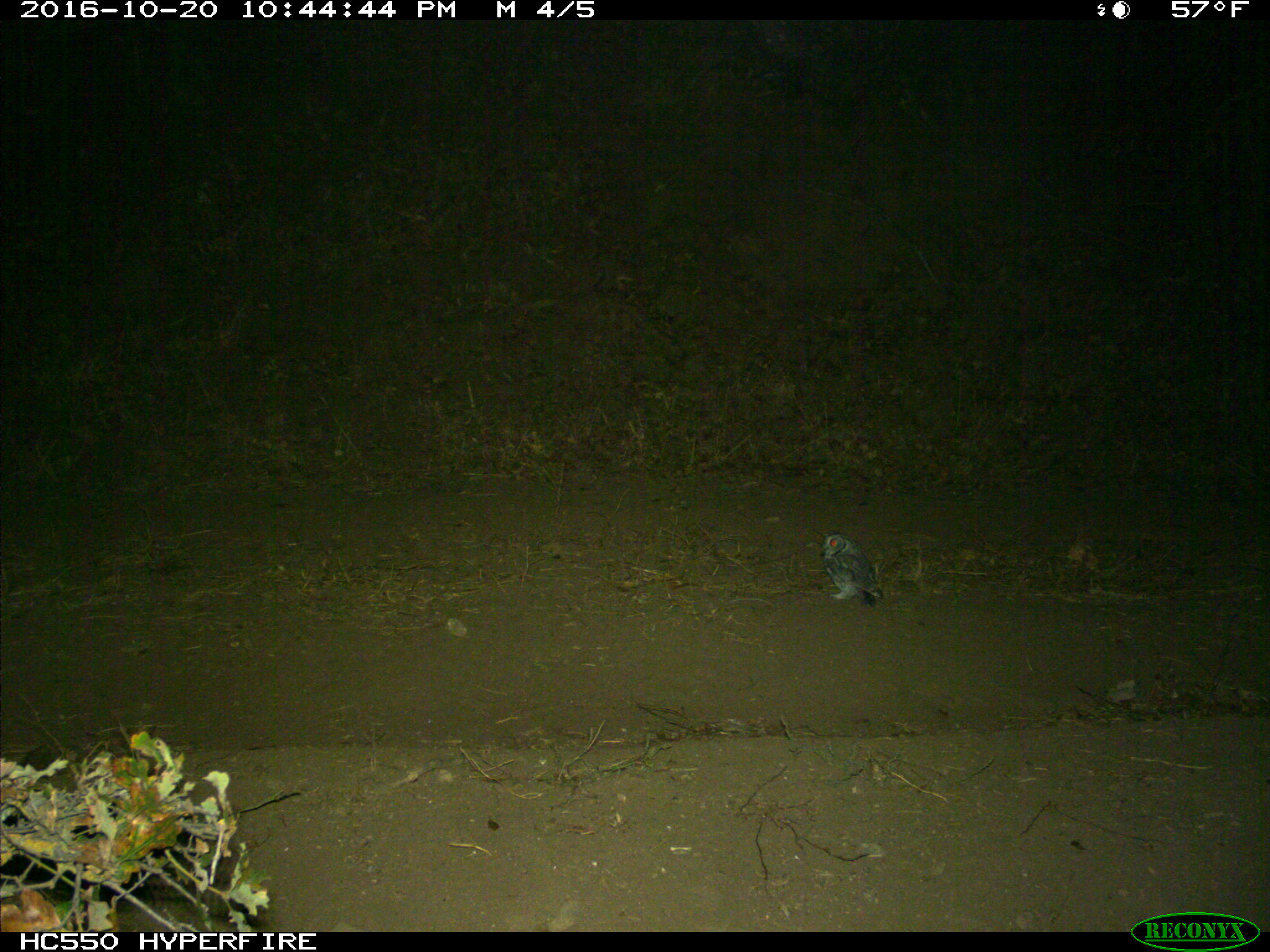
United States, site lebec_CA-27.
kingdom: Animalia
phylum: Chordata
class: Aves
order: Accipitriformes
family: Accipitridae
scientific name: Accipitridae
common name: acciptirids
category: unidentified accipitrid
Unidentified accipitrid (acciptirids) (Accipitridae).